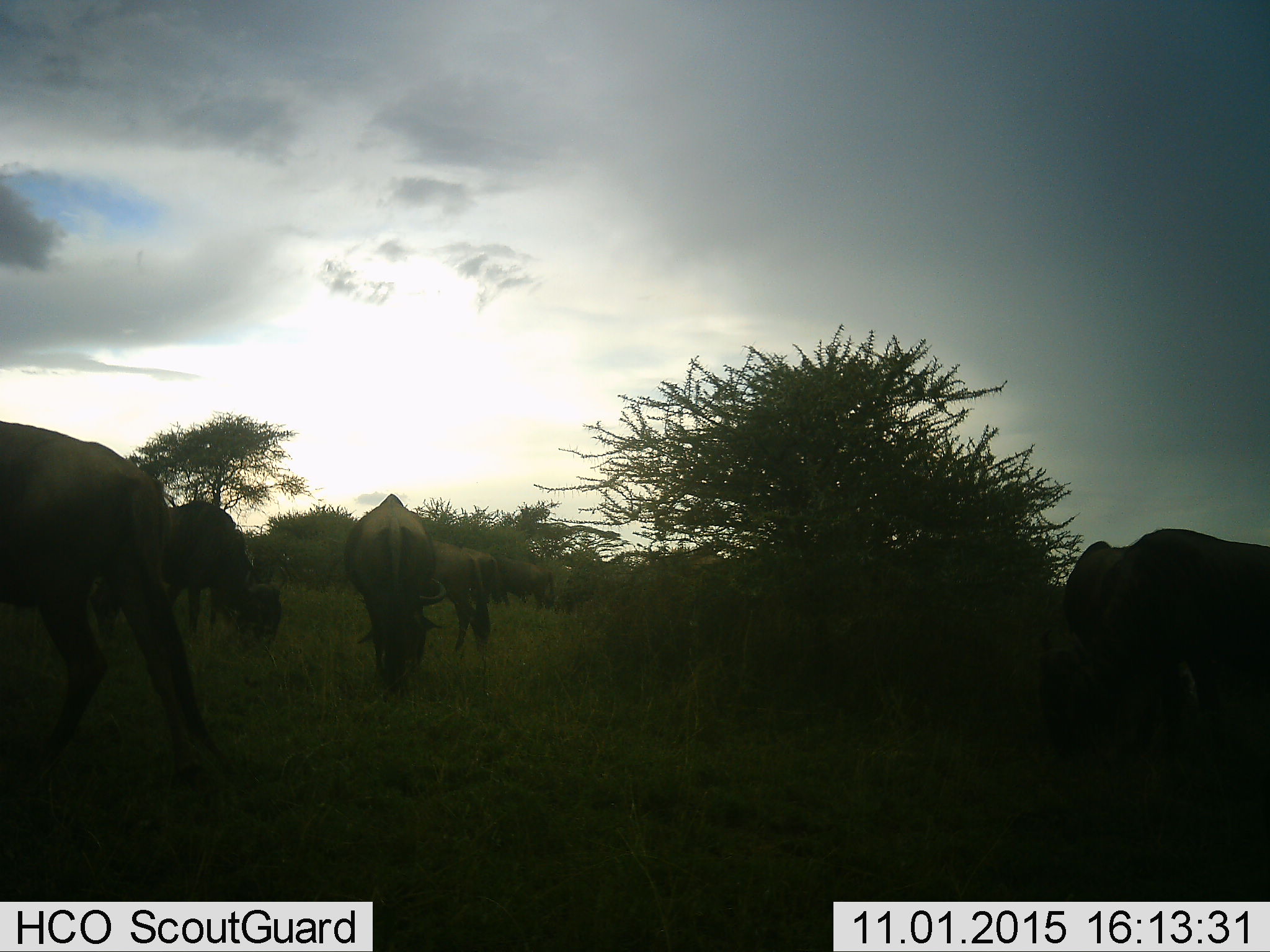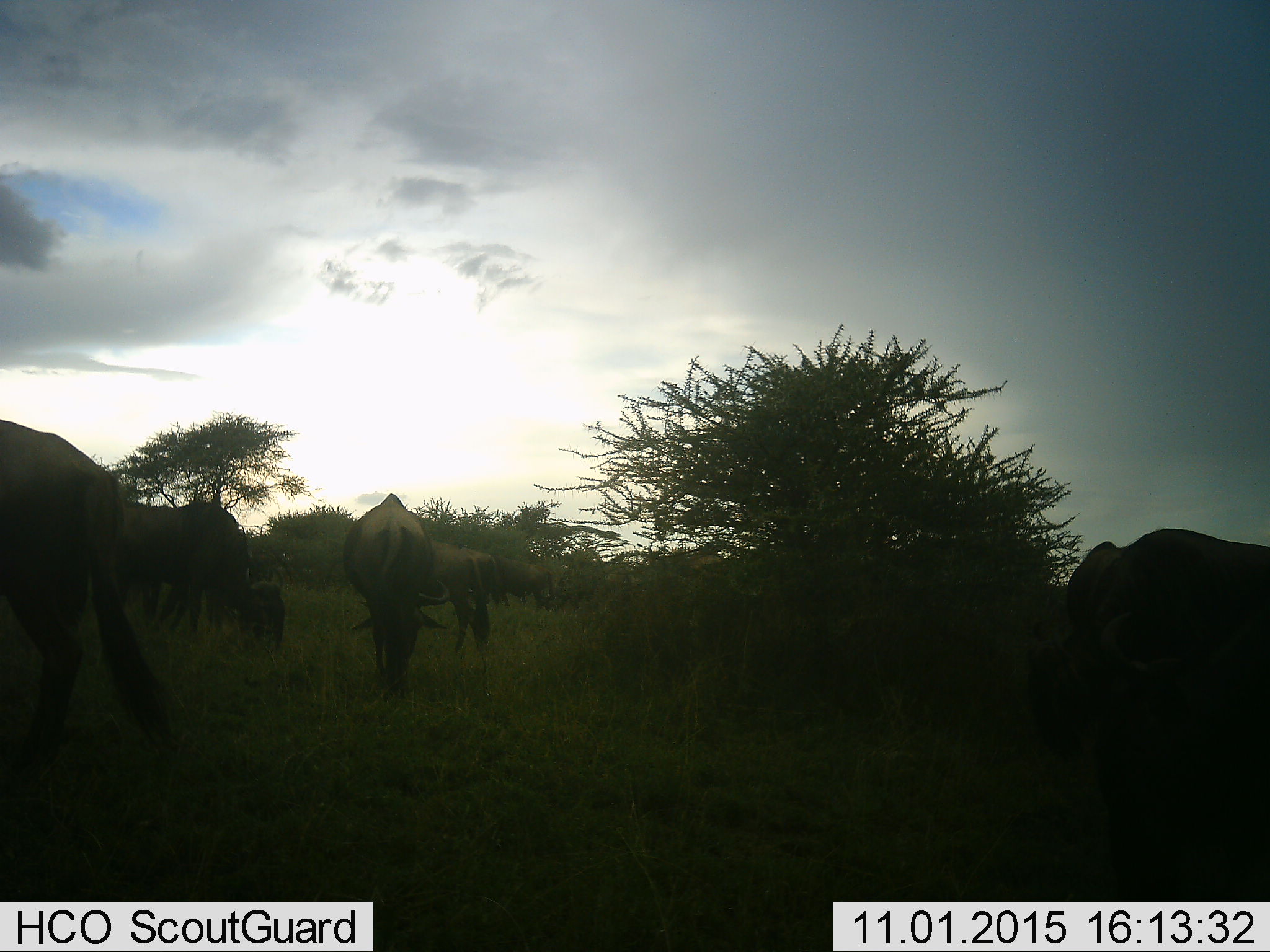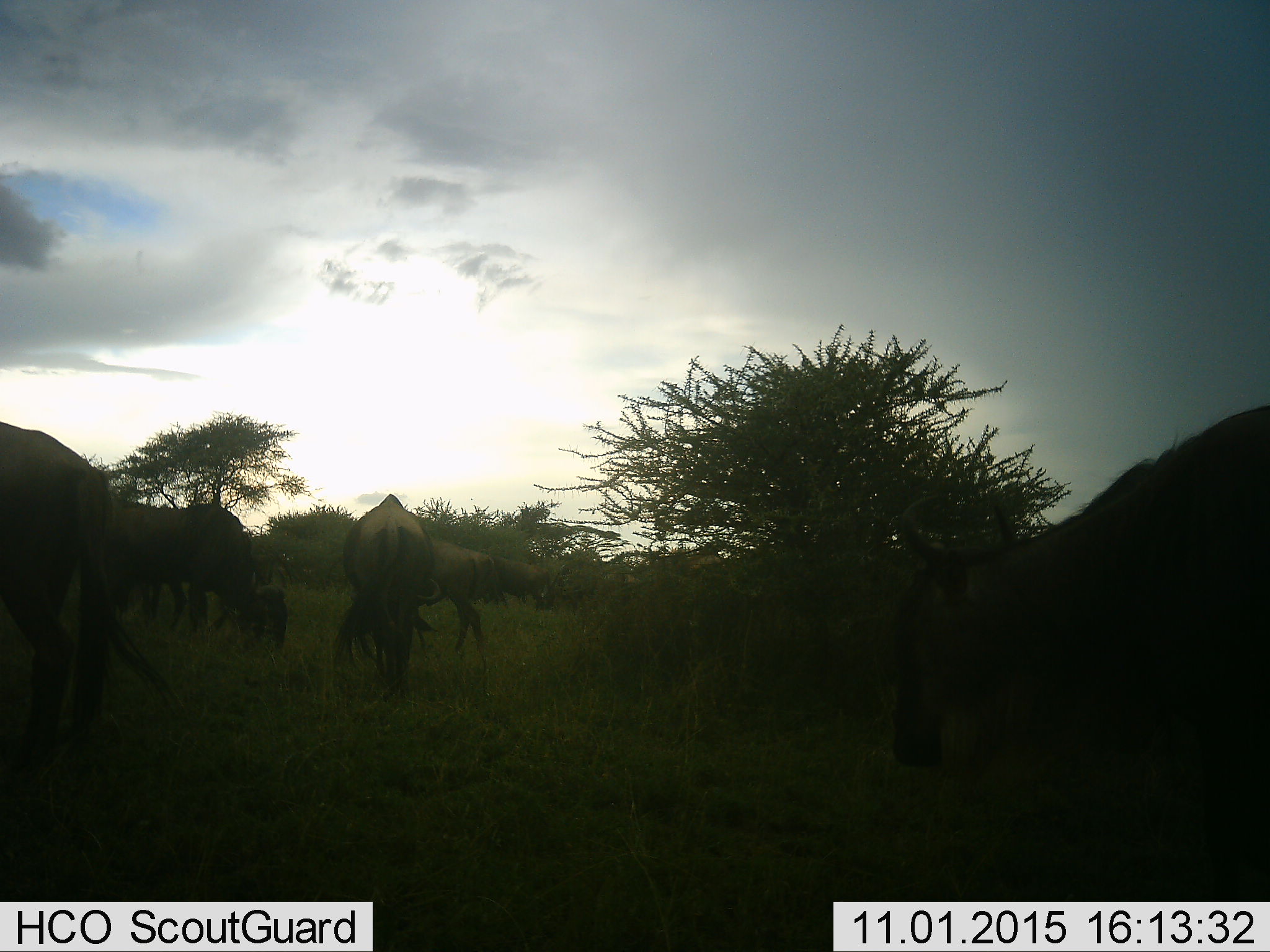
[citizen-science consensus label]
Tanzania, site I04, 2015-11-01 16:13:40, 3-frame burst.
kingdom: Animalia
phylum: Chordata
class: Mammalia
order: Artiodactyla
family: Bovidae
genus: Connochaetes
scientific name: Connochaetes taurinus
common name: blue wildebeest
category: wildebeest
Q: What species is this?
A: Wildebeest (blue wildebeest) (Connochaetes taurinus).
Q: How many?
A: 10.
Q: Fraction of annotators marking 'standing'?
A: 62%.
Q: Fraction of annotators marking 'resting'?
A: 12%.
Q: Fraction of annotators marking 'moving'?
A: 62%.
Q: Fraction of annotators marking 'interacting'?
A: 12%.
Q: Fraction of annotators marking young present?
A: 12%.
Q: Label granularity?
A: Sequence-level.